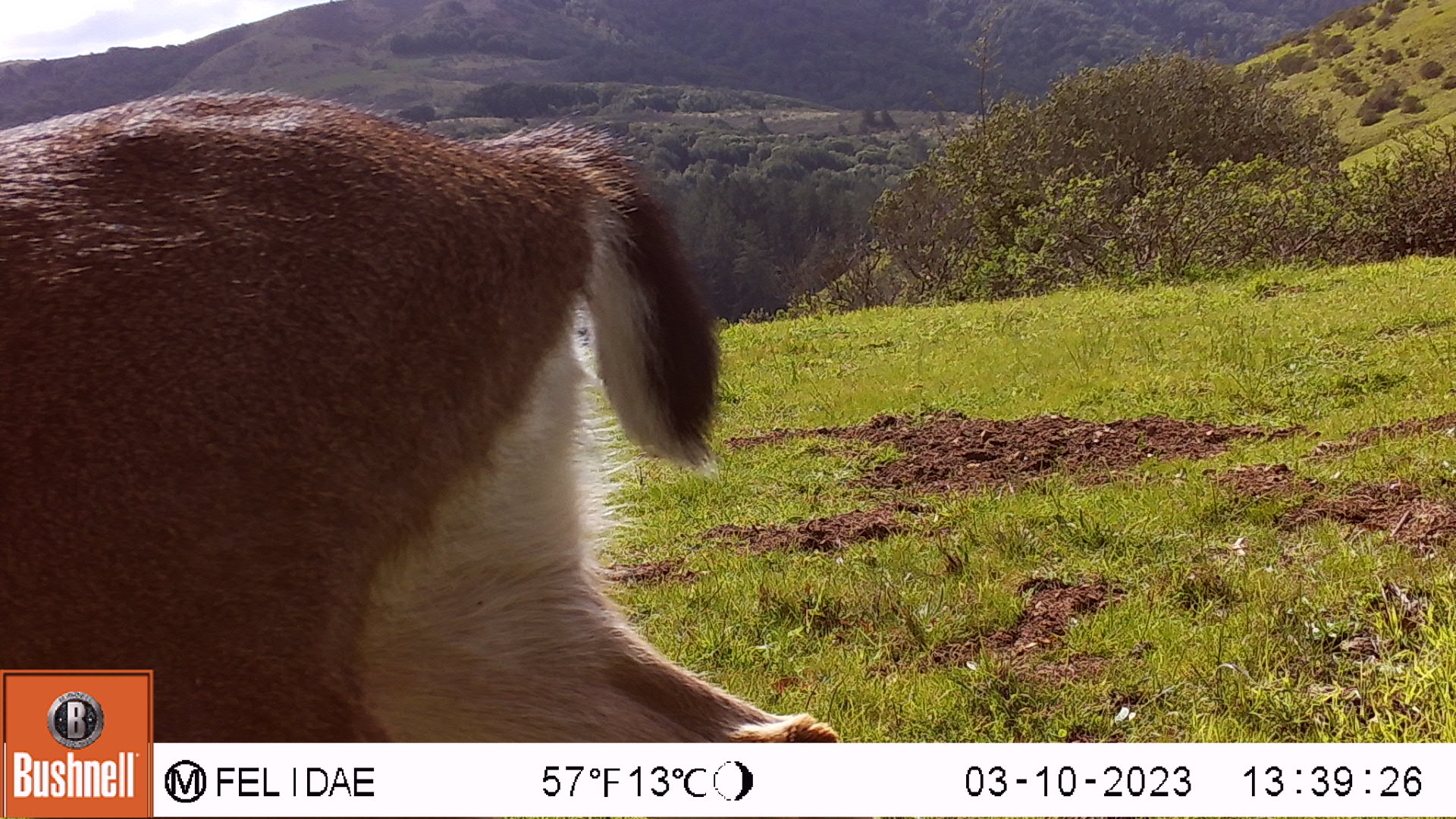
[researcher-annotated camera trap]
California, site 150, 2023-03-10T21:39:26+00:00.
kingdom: Animalia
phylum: Chordata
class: Mammalia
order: Artiodactyla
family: Cervidae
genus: Odocoileus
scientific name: Odocoileus hemionus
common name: mule deer